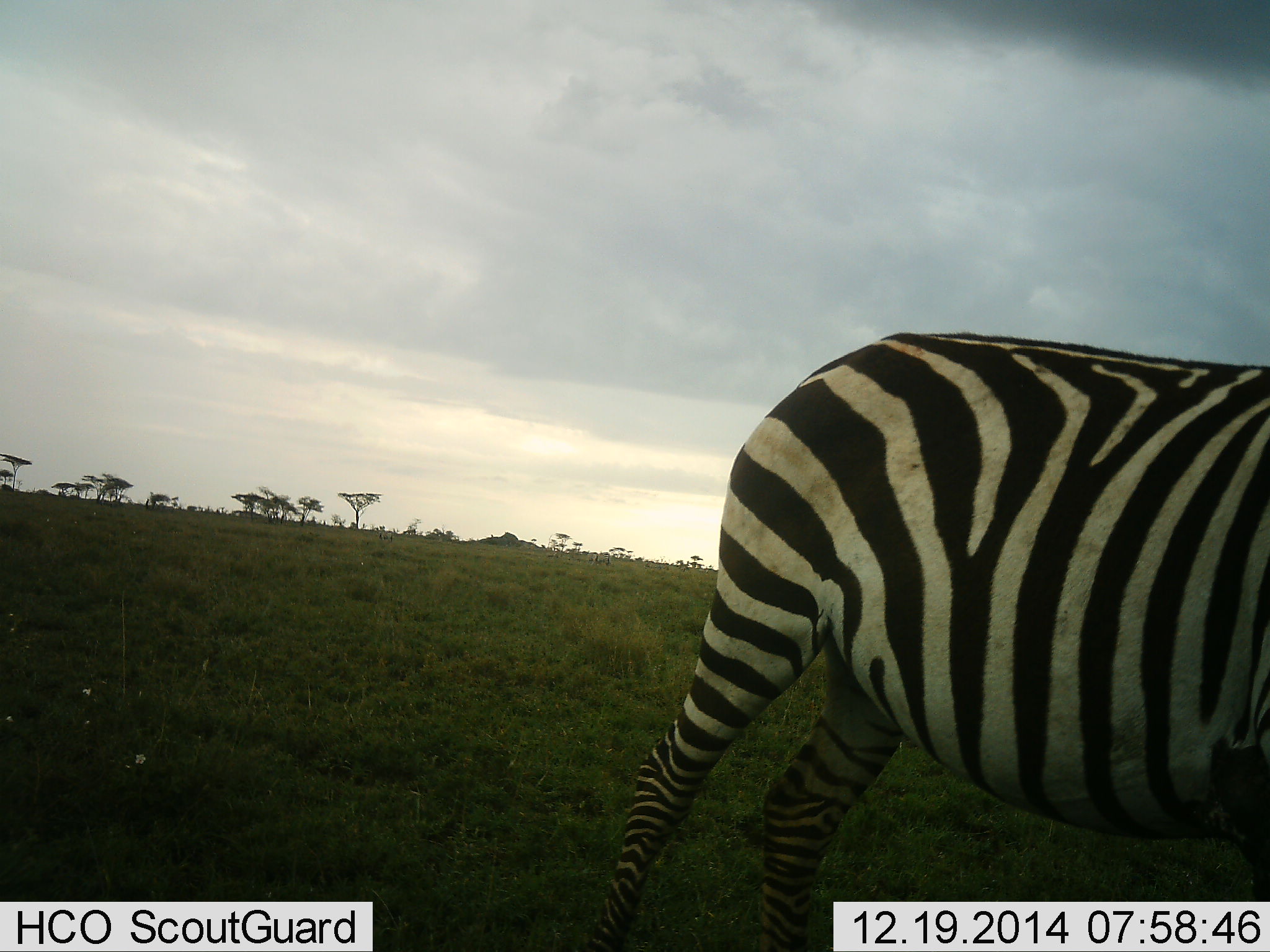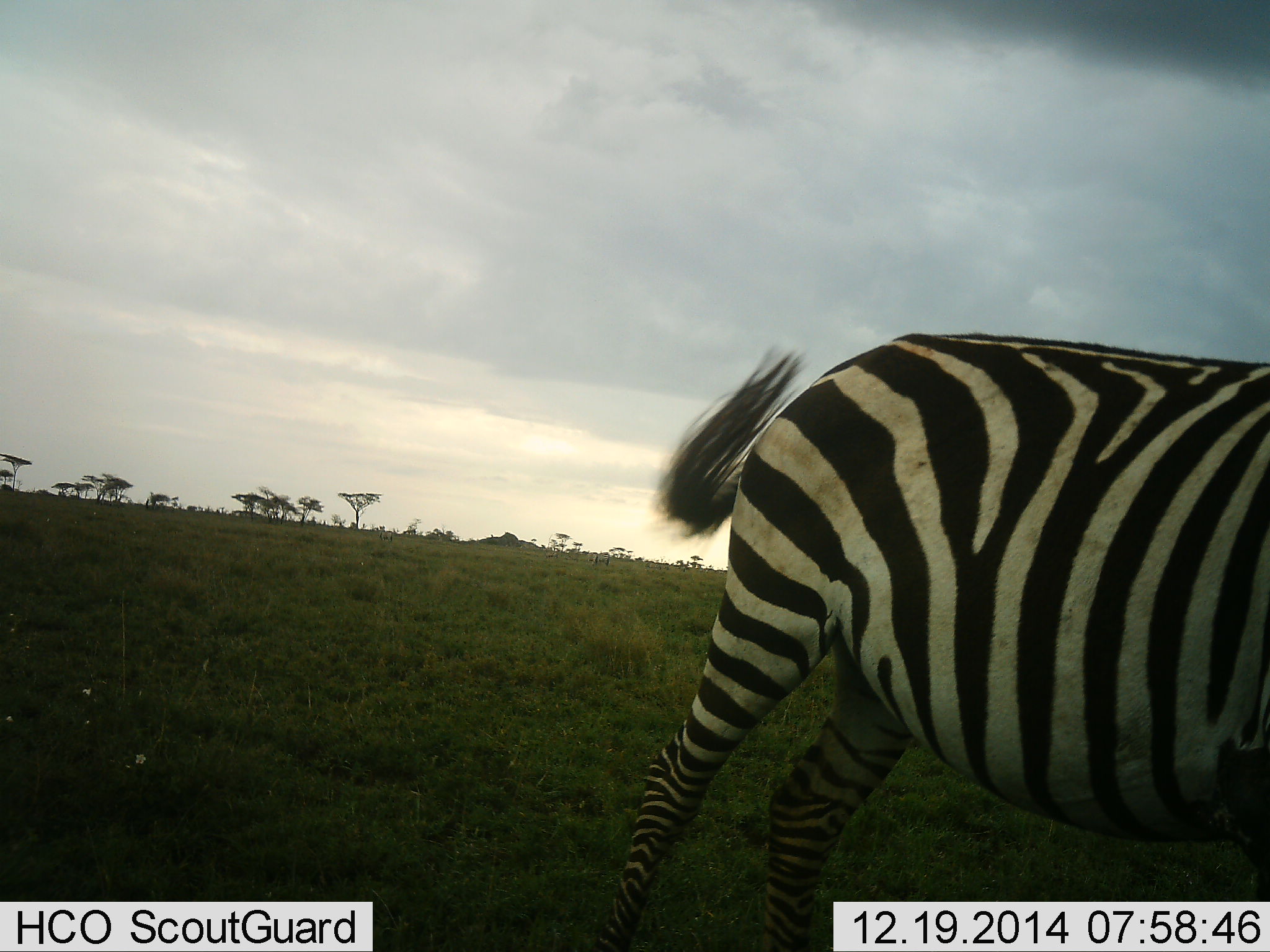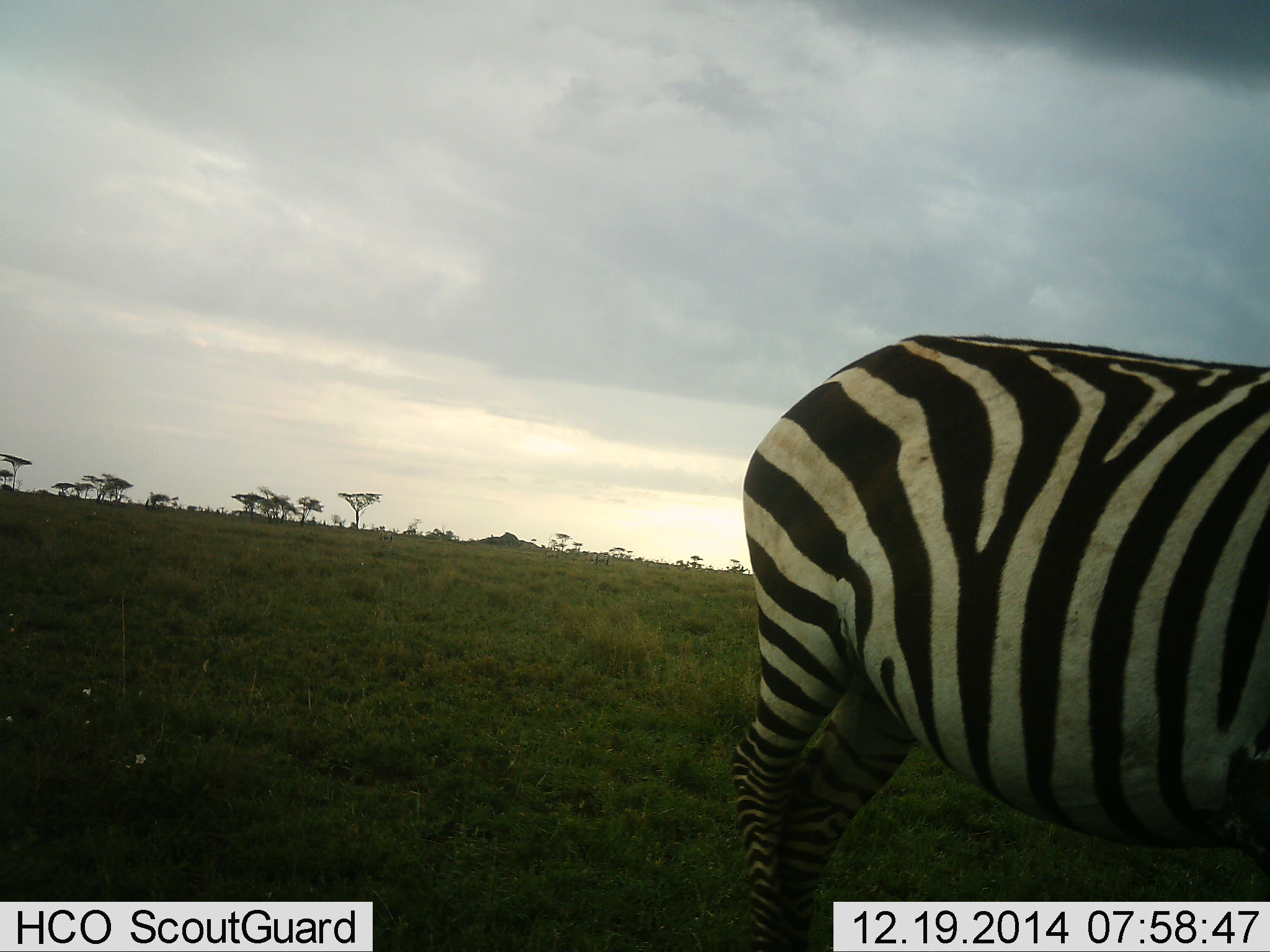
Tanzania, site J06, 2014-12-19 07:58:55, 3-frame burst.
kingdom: Animalia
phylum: Chordata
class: Mammalia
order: Perissodactyla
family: Equidae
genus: Equus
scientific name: Equus quagga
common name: plains zebra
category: zebra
Zebra (plains zebra) (Equus quagga), count 1. Behavior (volunteer vote fractions): standing 70%, resting 10%, moving 20%, interacting 0%. Young present (vote fraction): 0%. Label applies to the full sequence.